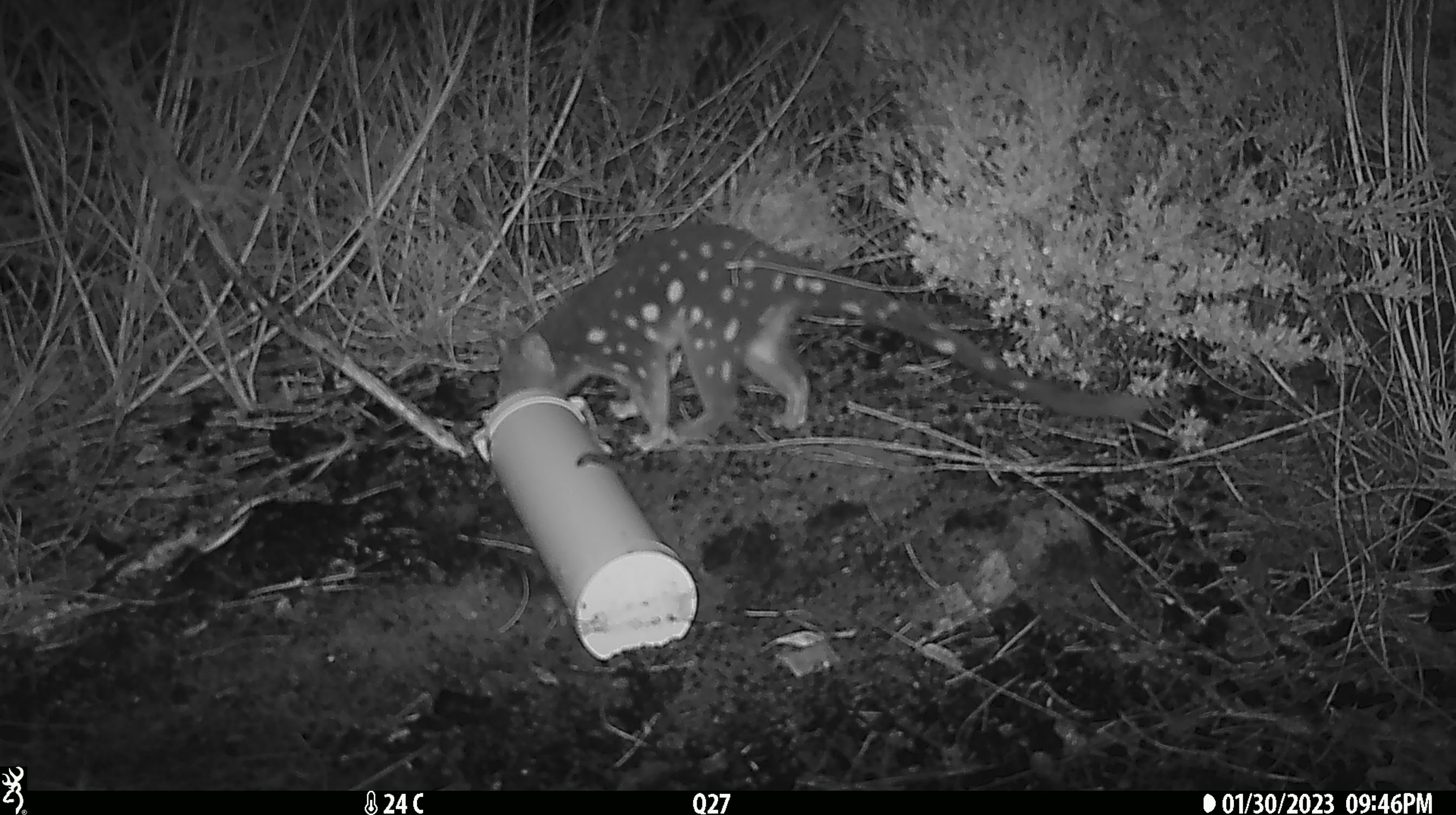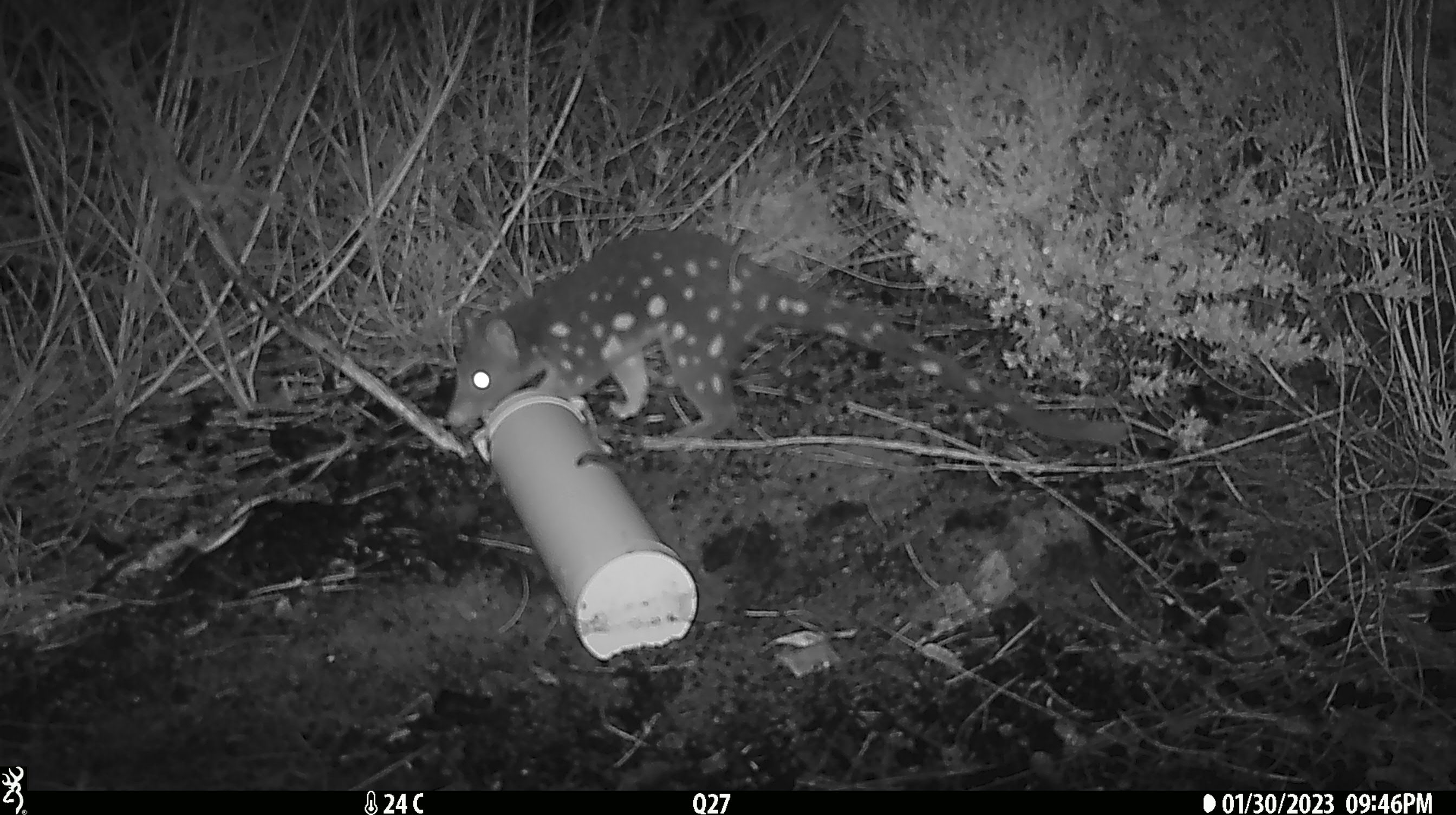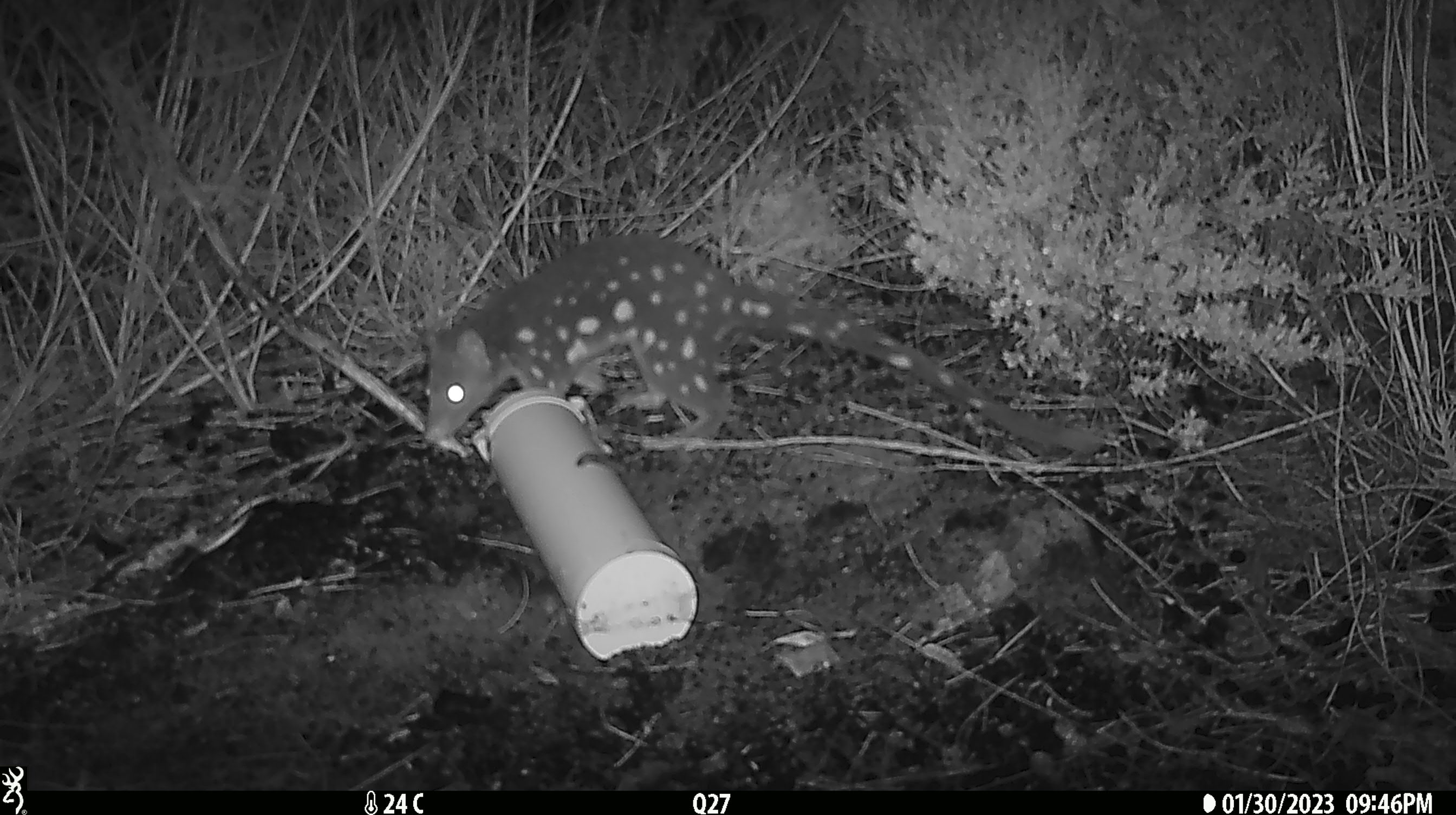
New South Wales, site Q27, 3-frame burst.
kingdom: Animalia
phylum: Chordata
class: Mammalia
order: Dasyuromorphia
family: Dasyuridae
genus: Dasyurus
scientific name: Dasyurus maculatus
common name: spotted-tailed quoll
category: quoll